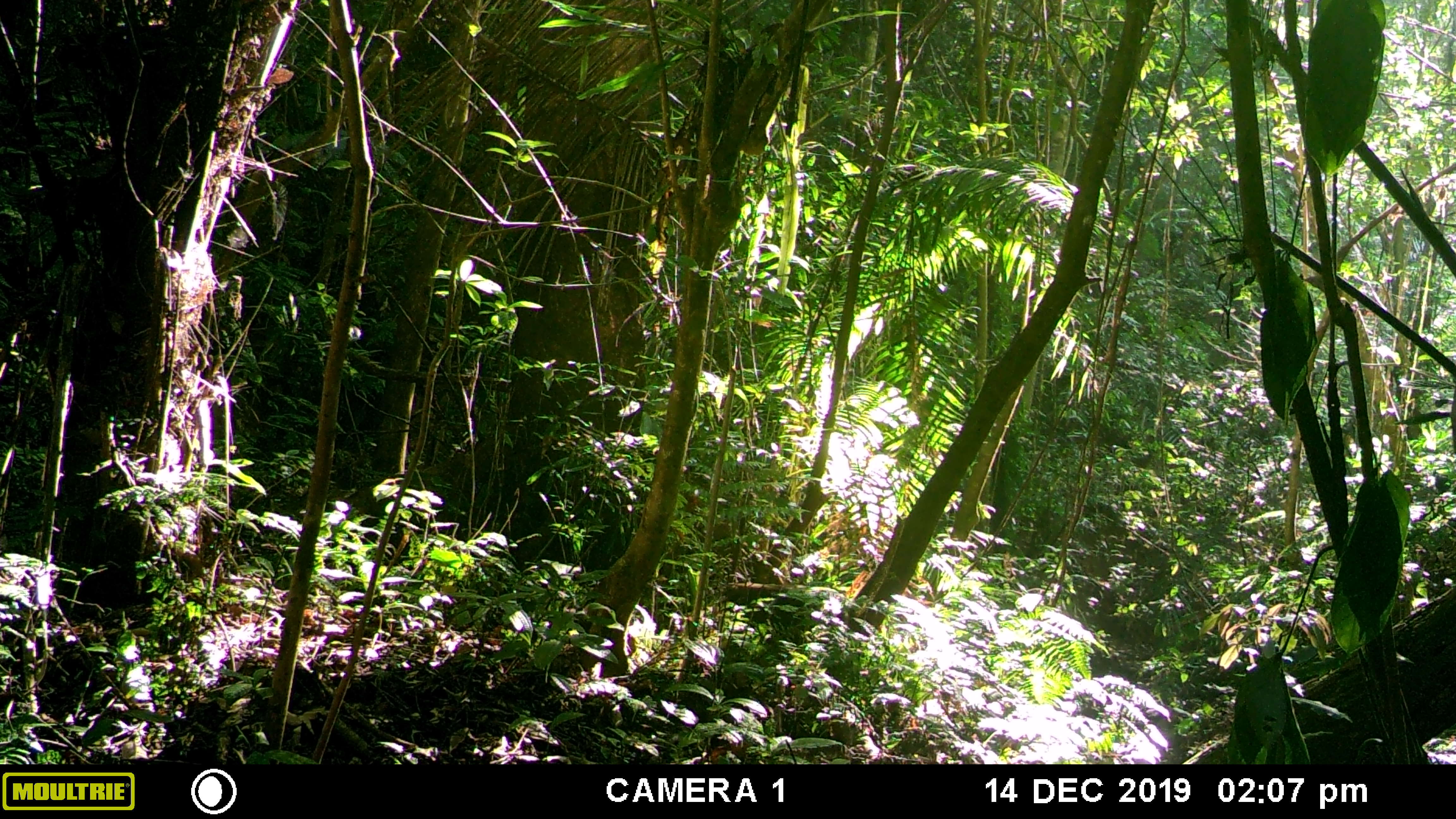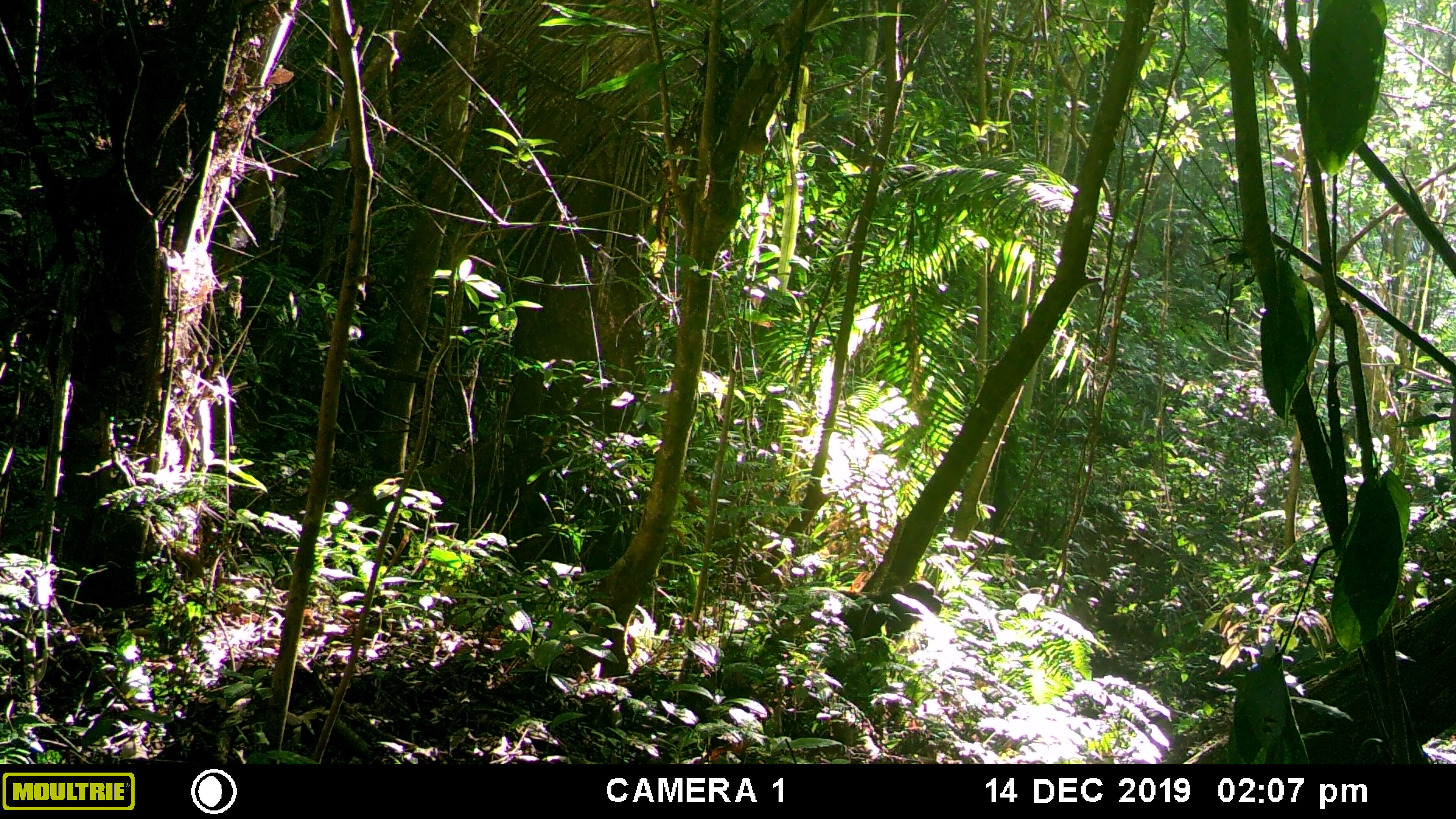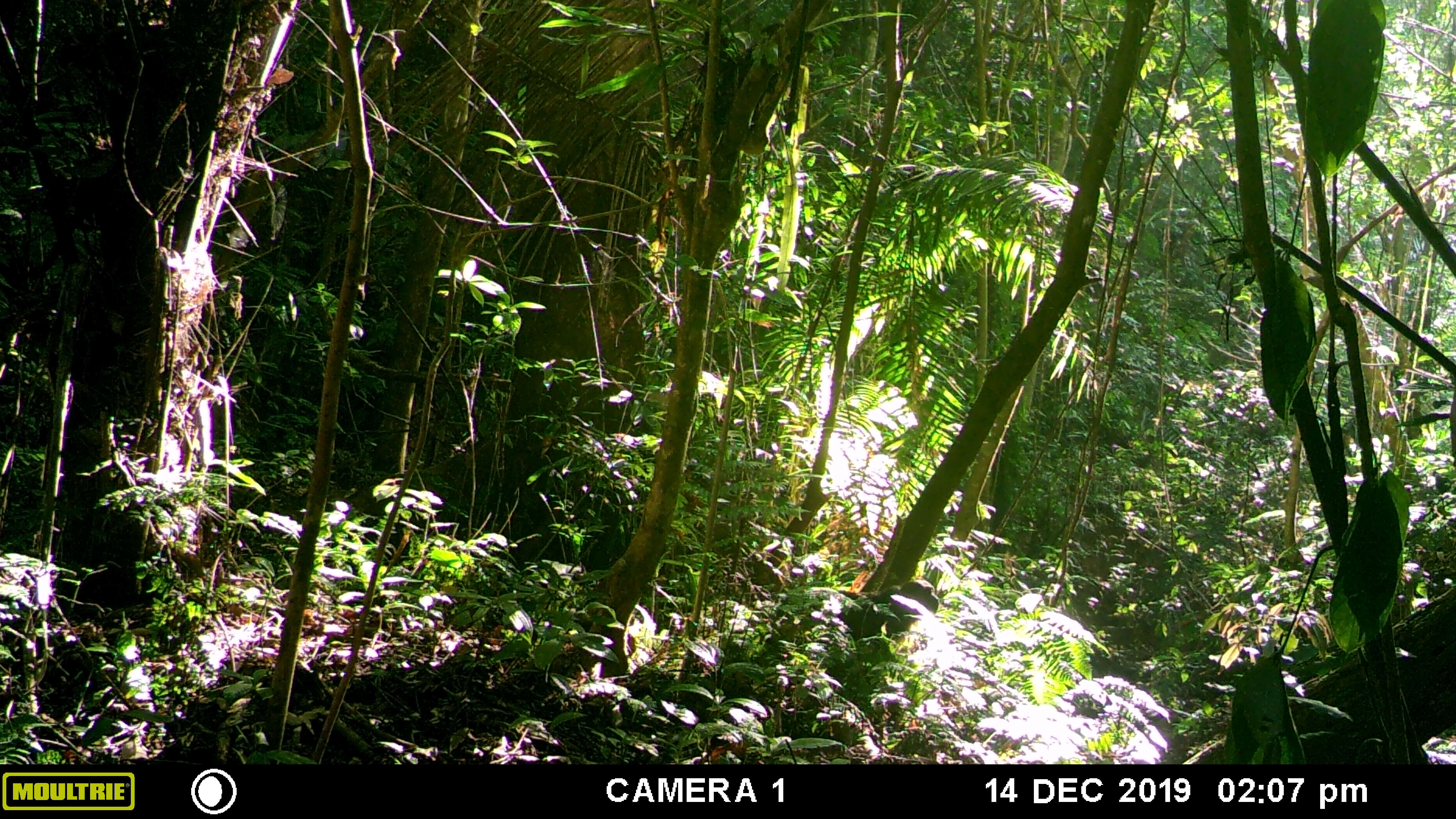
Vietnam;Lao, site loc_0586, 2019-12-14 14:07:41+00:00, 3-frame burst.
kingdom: Animalia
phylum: Chordata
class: Mammalia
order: Primates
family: Cercopithecidae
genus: Macaca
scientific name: Macaca arctoides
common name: stump-tailed macaque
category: stump tailed macaque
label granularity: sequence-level